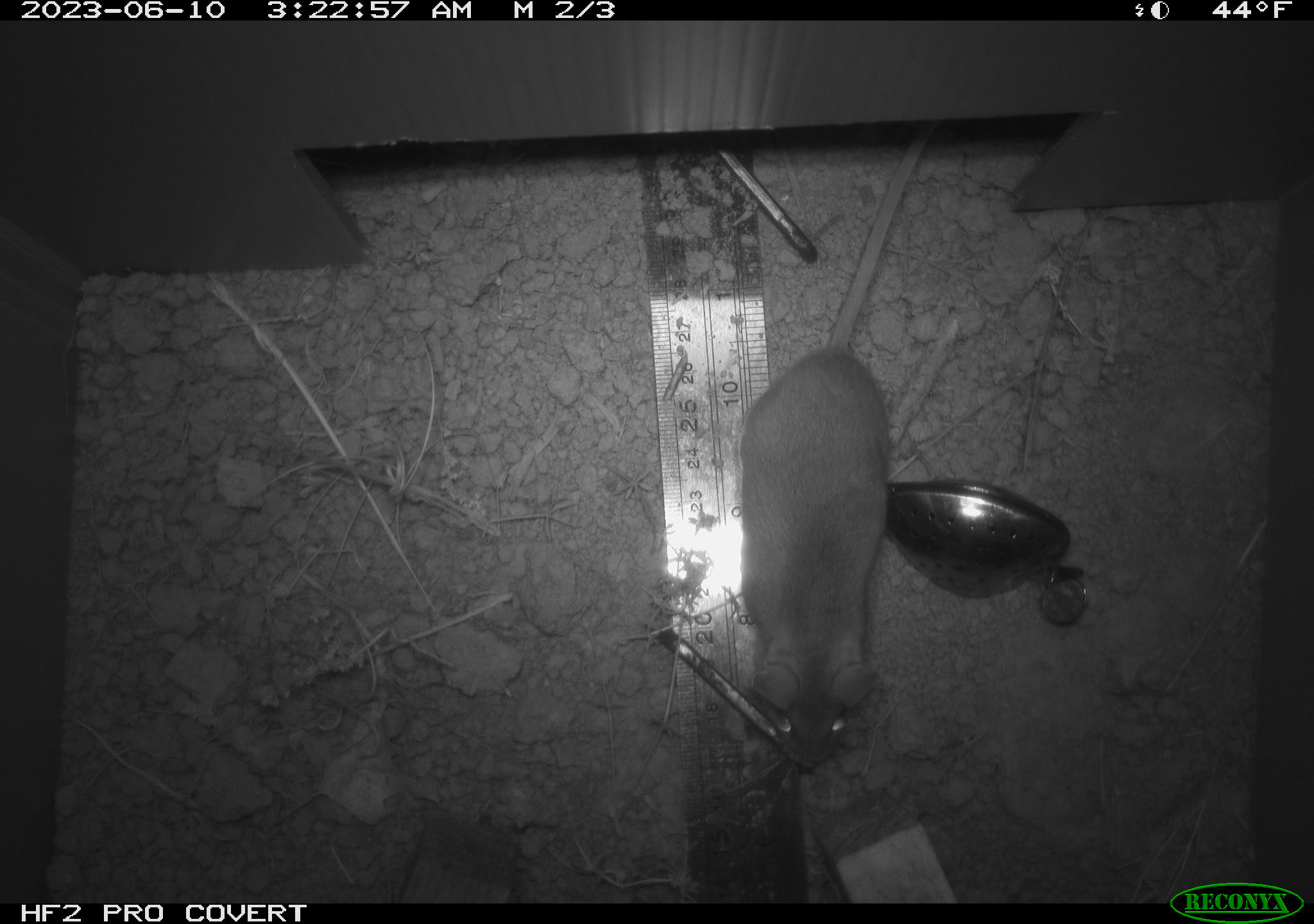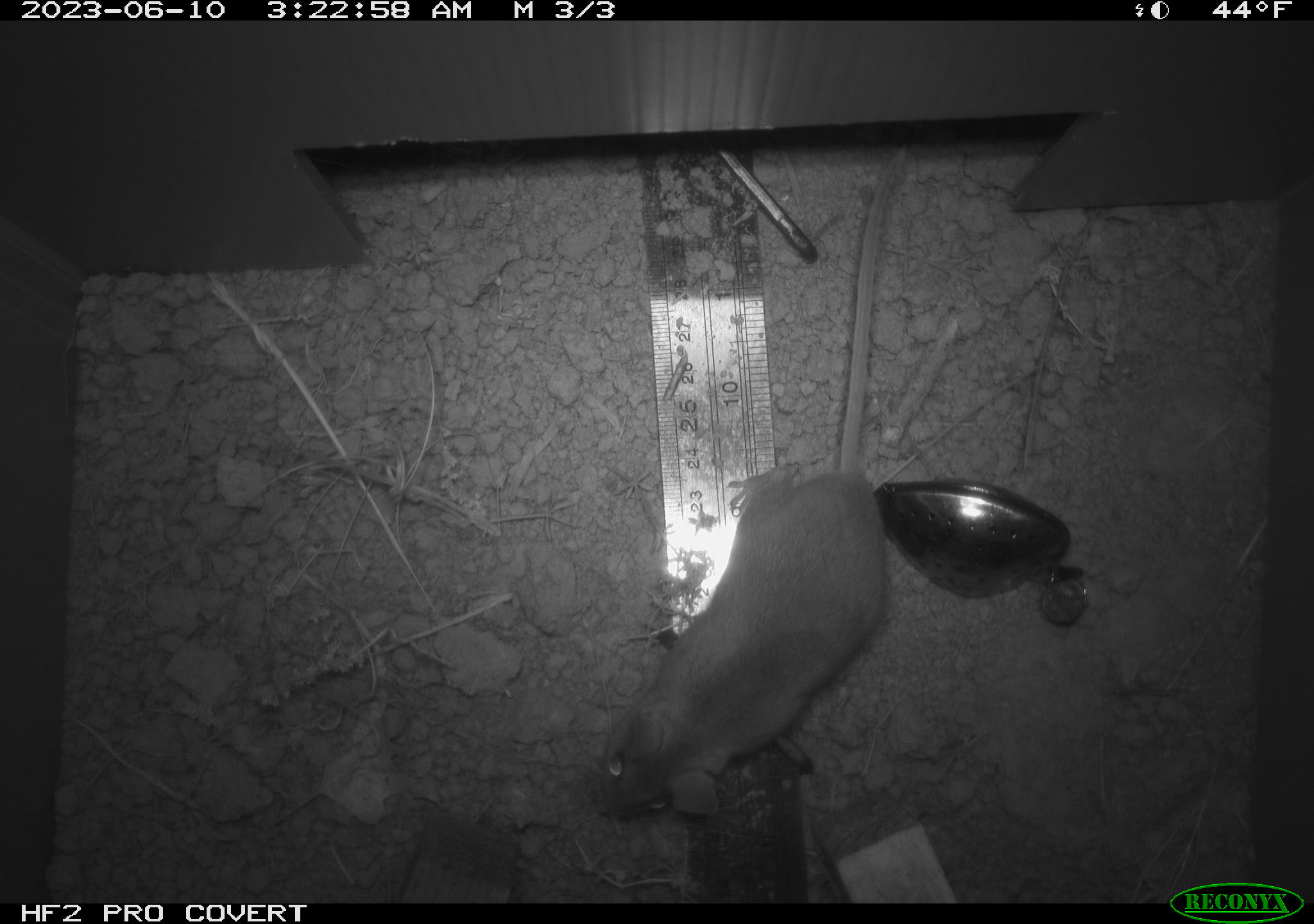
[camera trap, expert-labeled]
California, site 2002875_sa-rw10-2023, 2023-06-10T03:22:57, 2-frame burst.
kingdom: Animalia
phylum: Chordata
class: Mammalia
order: Rodentia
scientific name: Rodentia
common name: mouse species